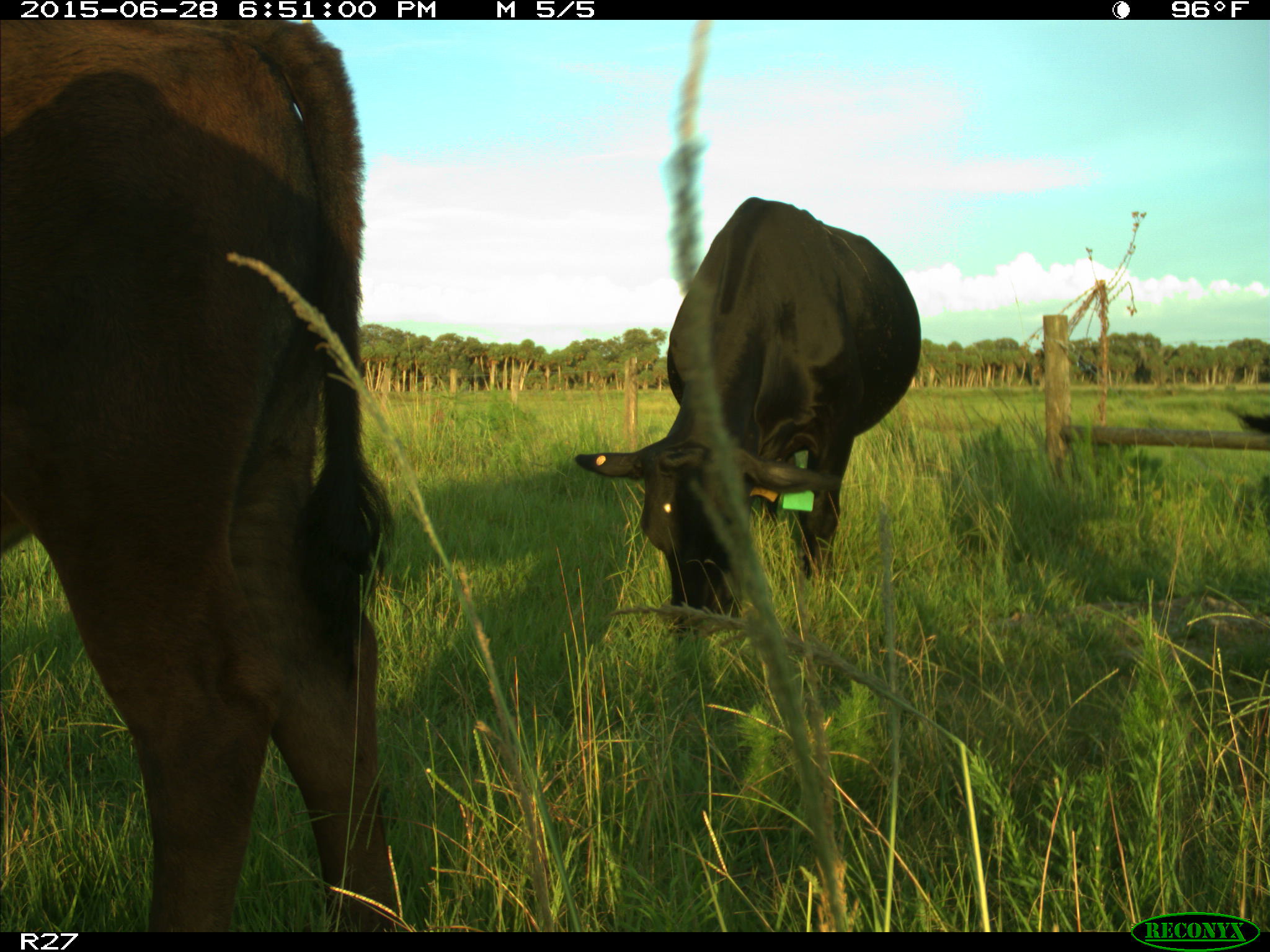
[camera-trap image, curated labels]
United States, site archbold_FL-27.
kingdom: Animalia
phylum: Chordata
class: Mammalia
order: Artiodactyla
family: Bovidae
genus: Bos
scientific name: Bos taurus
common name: domestic cow